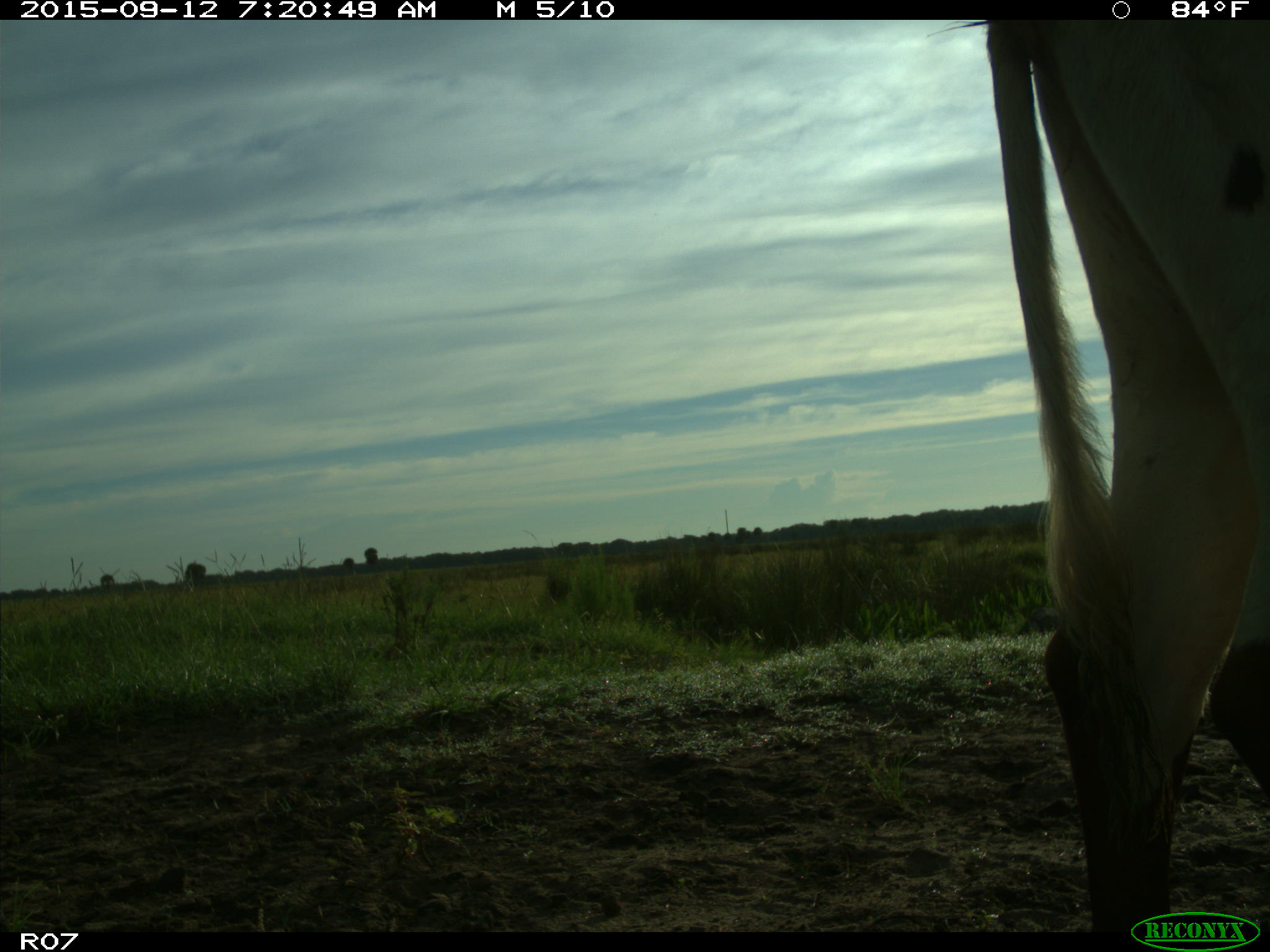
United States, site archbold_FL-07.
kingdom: Animalia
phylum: Chordata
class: Mammalia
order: Artiodactyla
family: Bovidae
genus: Bos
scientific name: Bos taurus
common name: domestic cow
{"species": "Bos taurus (domestic cow)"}